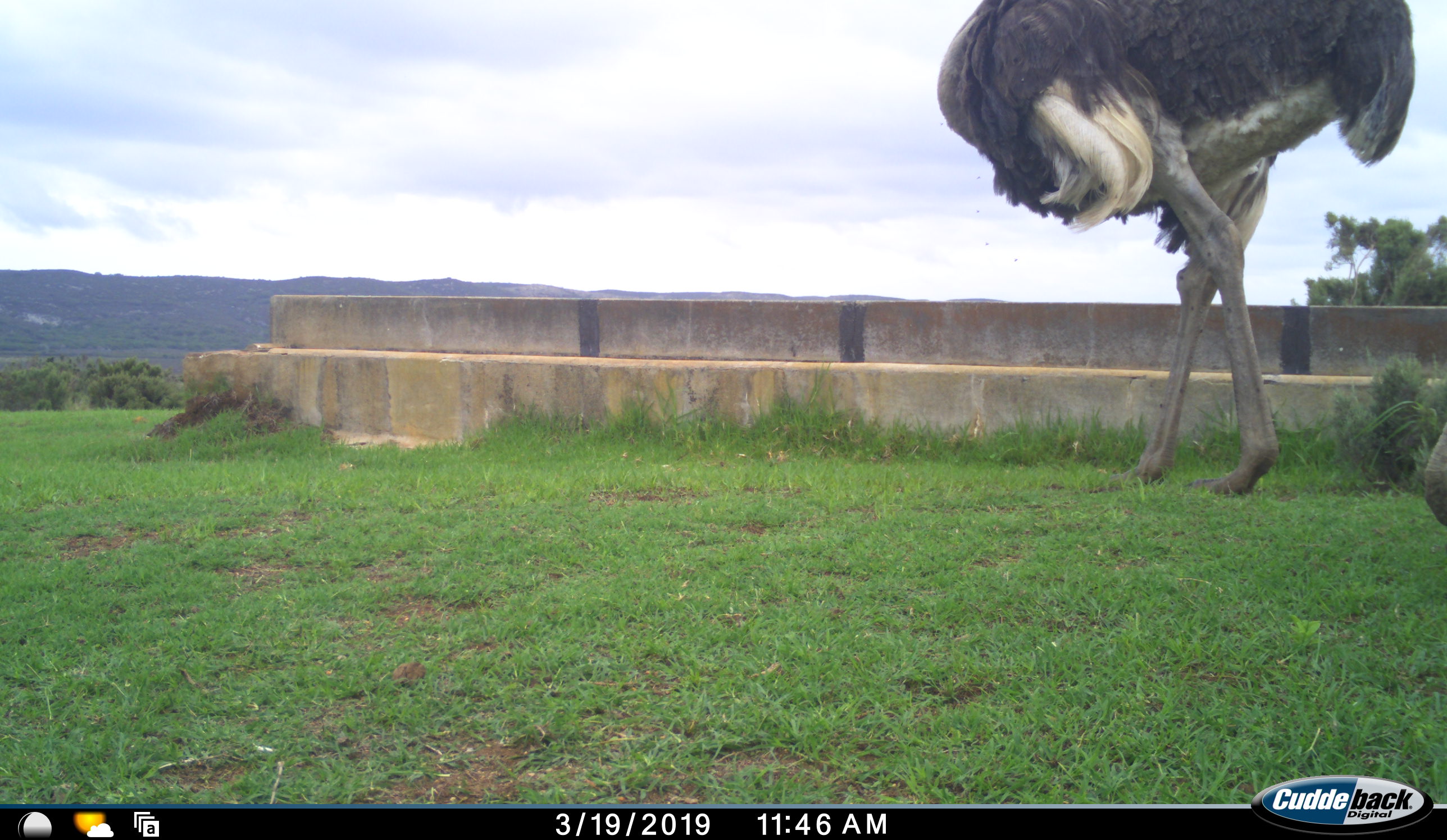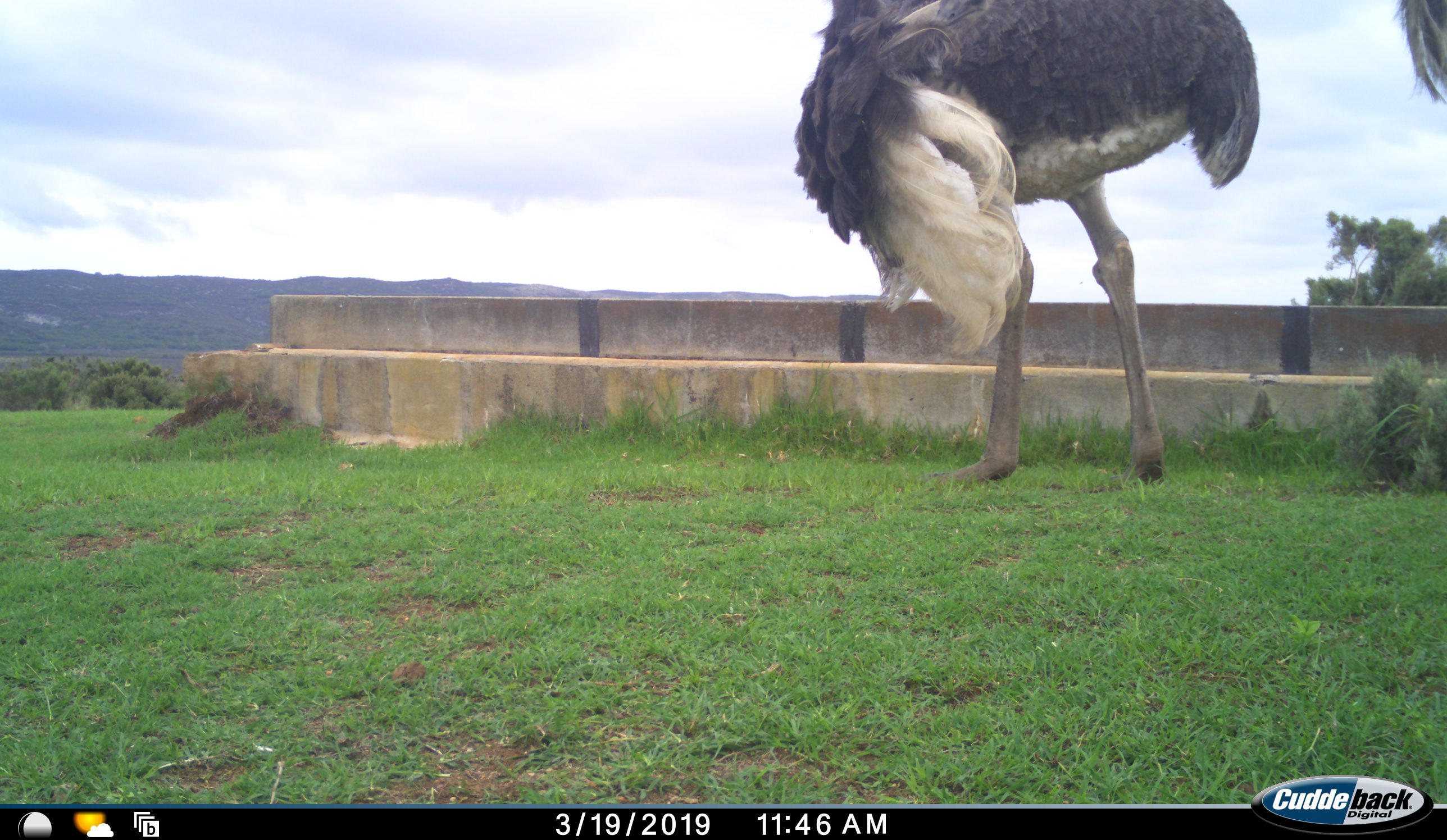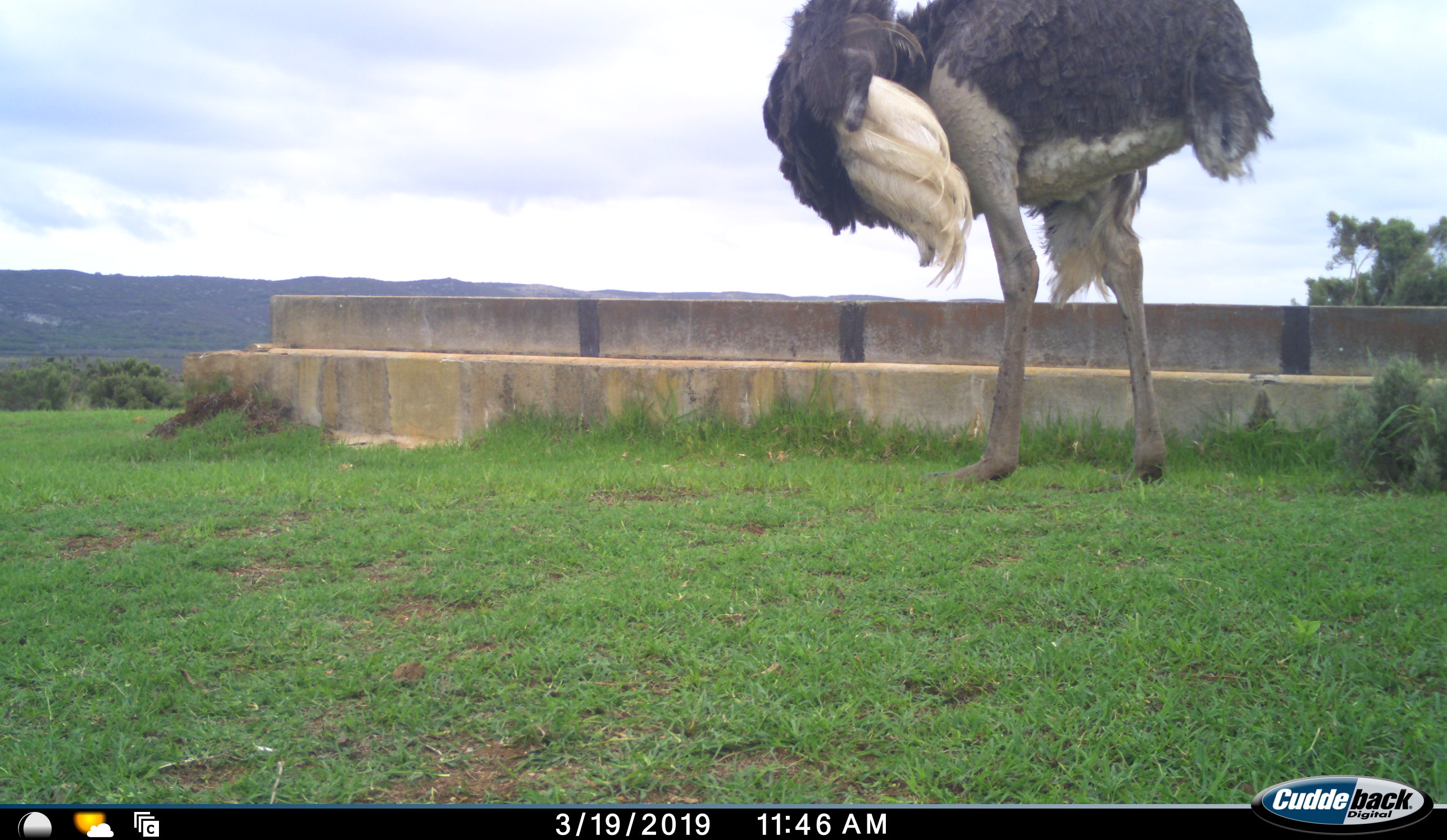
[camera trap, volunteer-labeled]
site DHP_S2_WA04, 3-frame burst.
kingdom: Animalia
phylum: Chordata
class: Aves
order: Struthioniformes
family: Struthionidae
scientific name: Struthionidae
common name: ostrich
Ostrich (Struthionidae), count 2. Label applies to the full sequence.